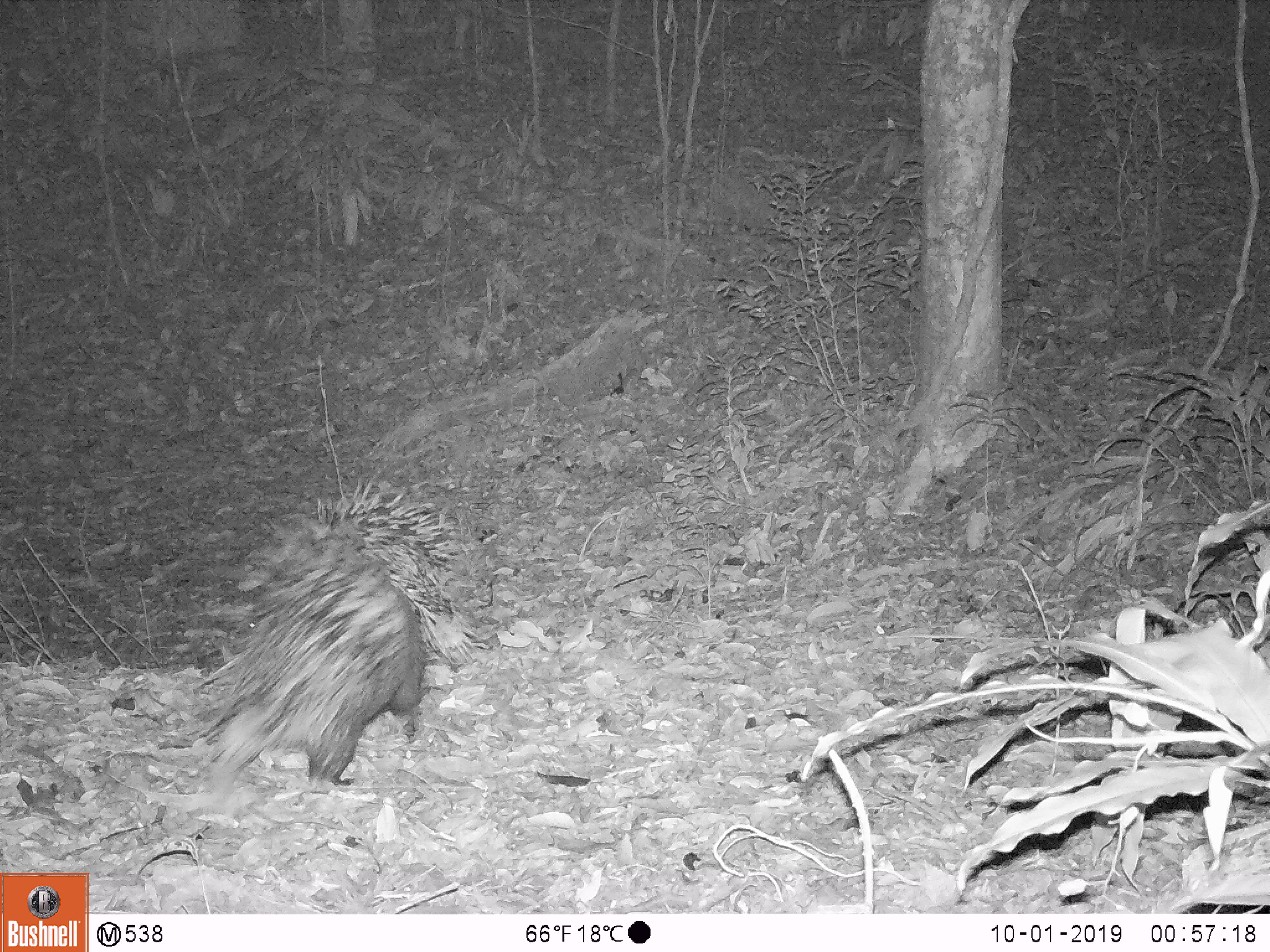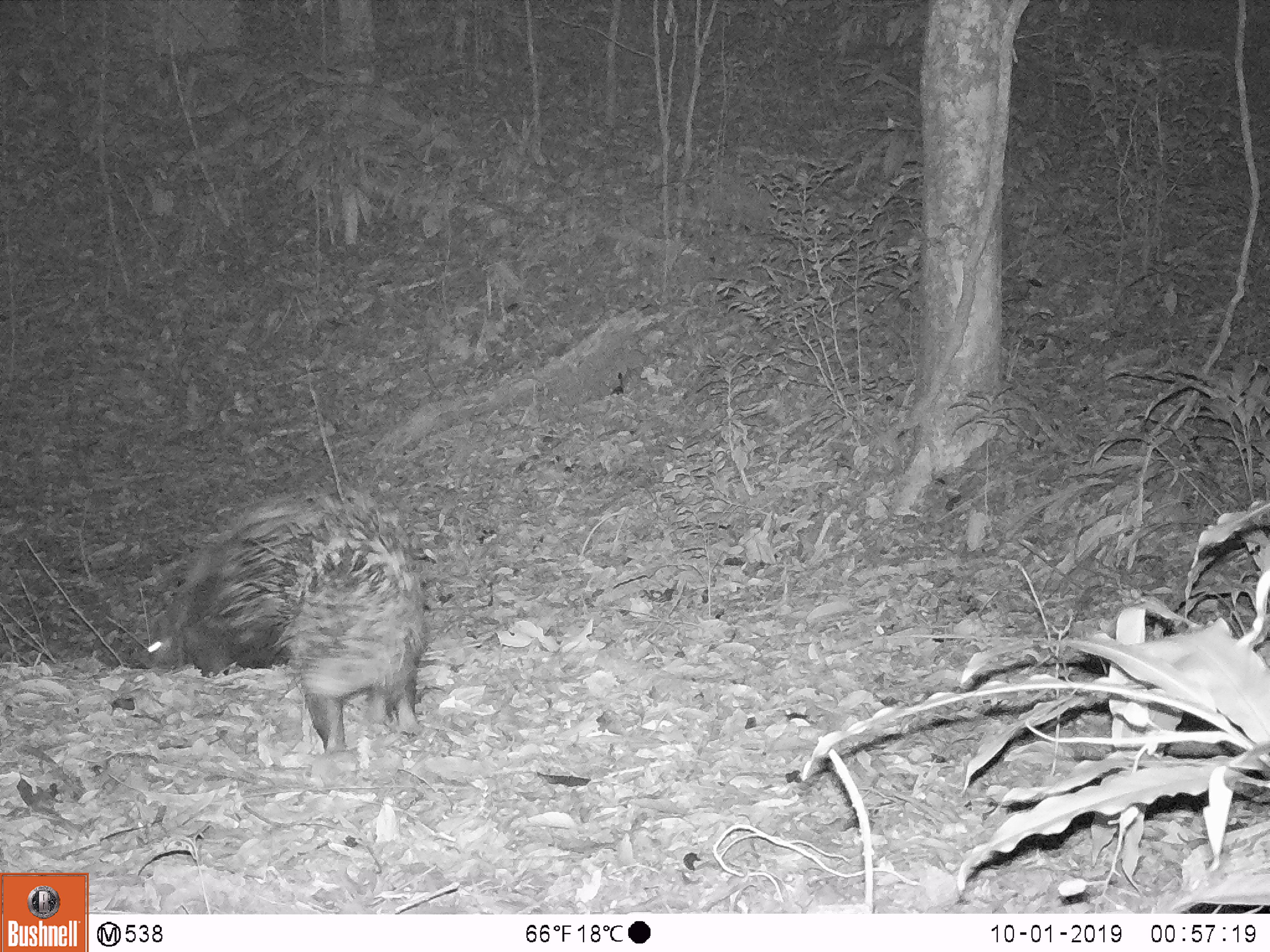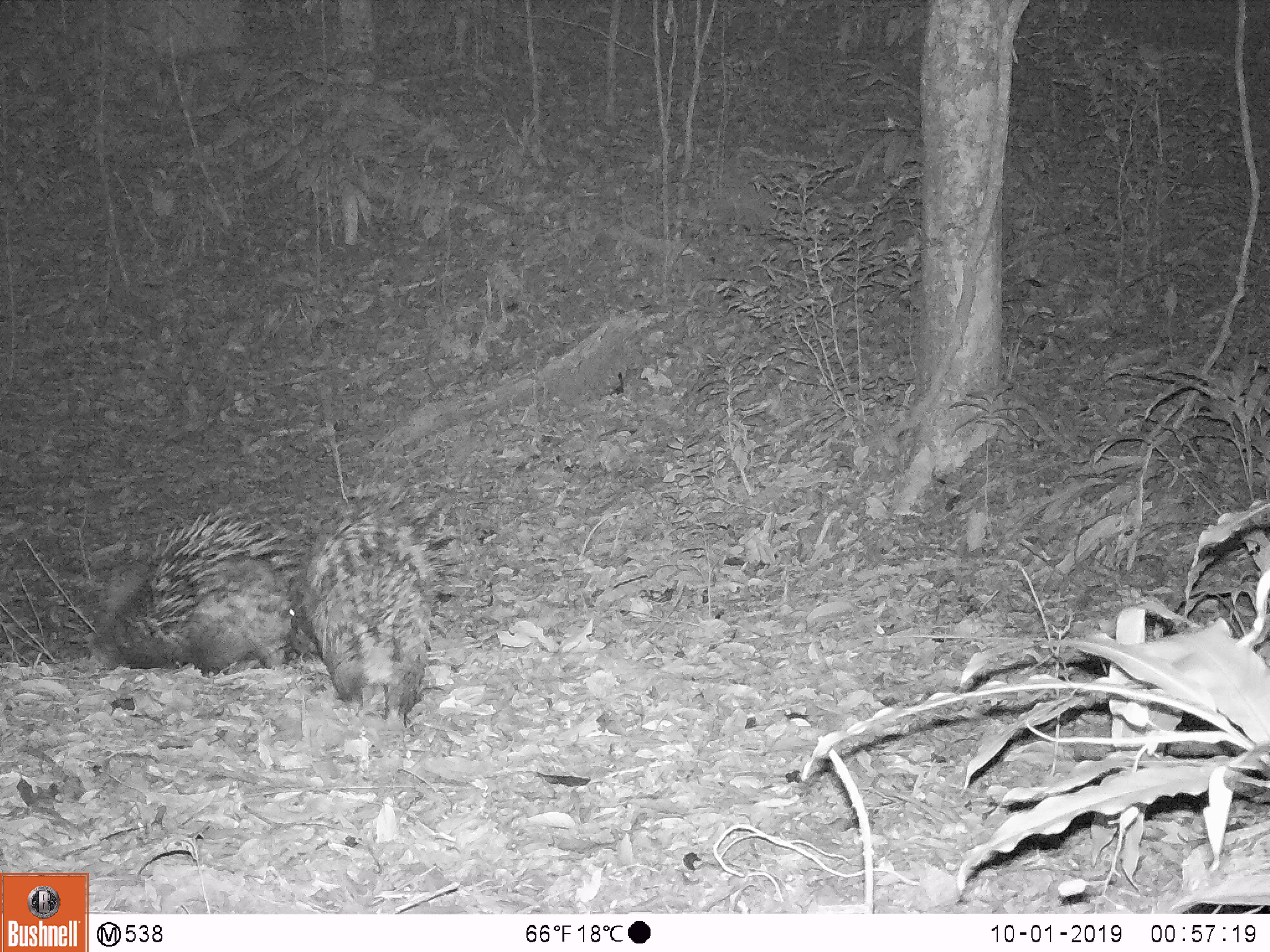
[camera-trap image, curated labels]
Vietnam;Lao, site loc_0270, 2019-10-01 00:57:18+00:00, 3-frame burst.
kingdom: Animalia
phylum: Chordata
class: Mammalia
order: Rodentia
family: Hystricidae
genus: Hystrix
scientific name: Hystrix brachyura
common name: malayan porcupine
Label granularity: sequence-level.